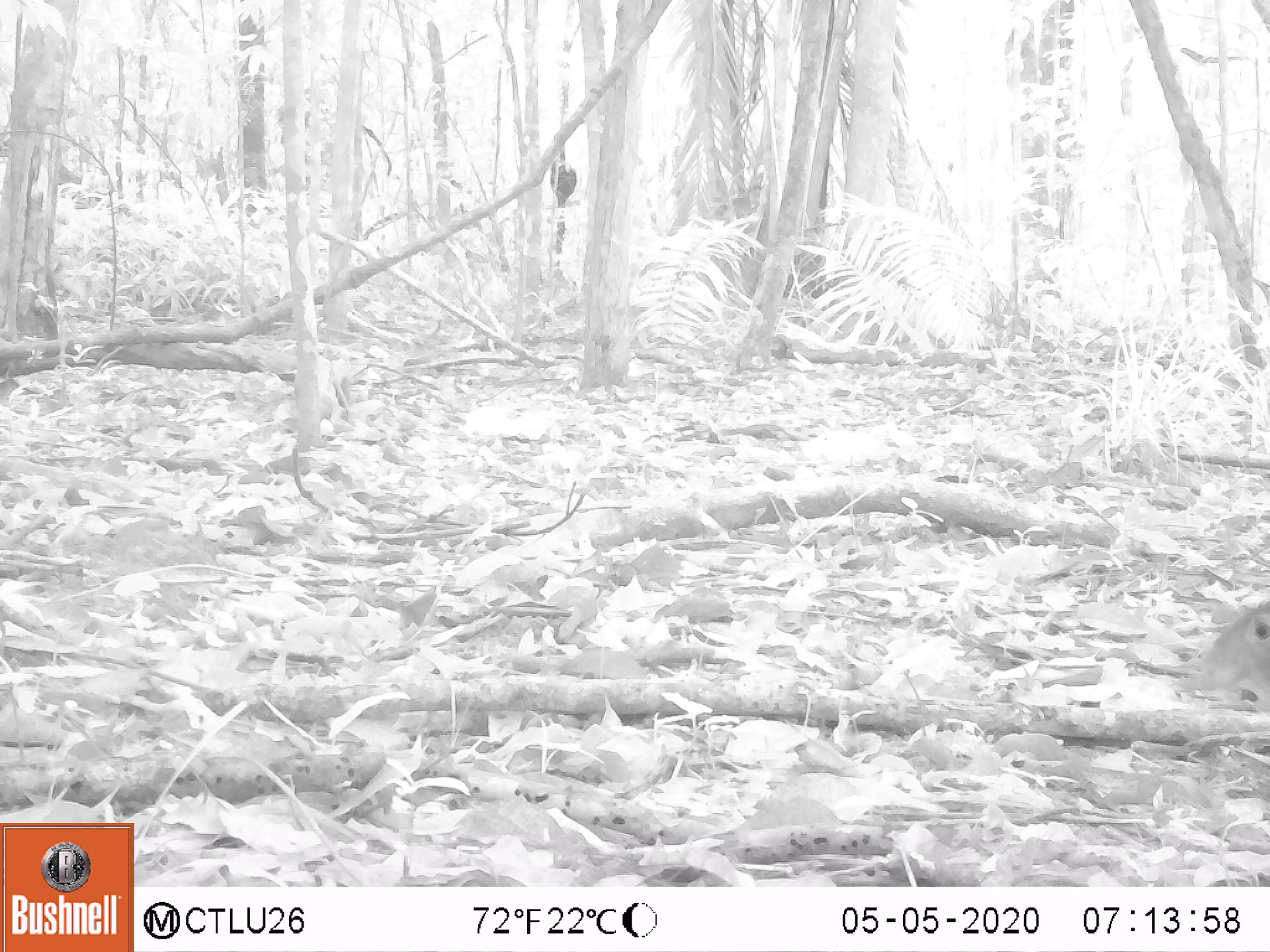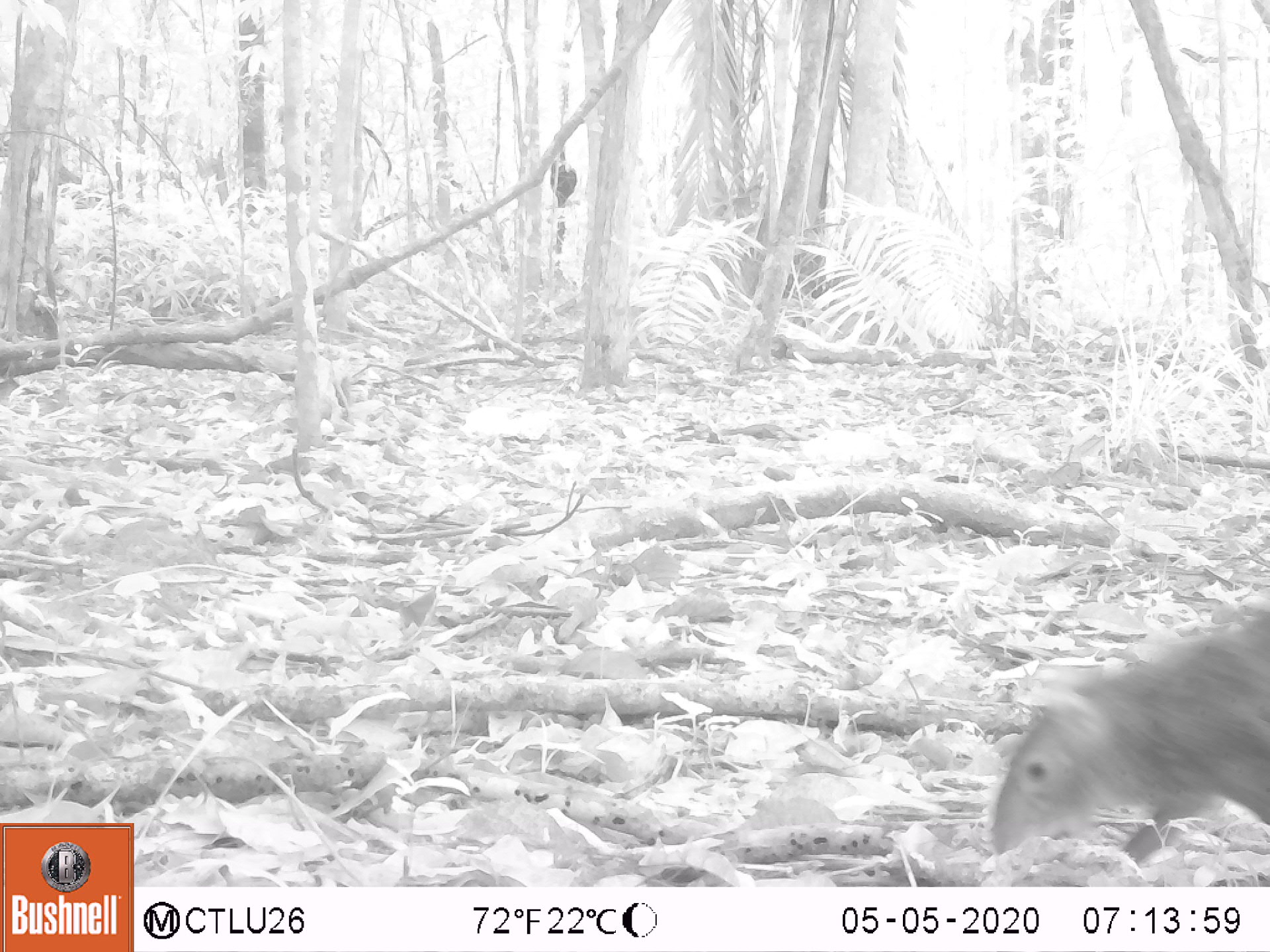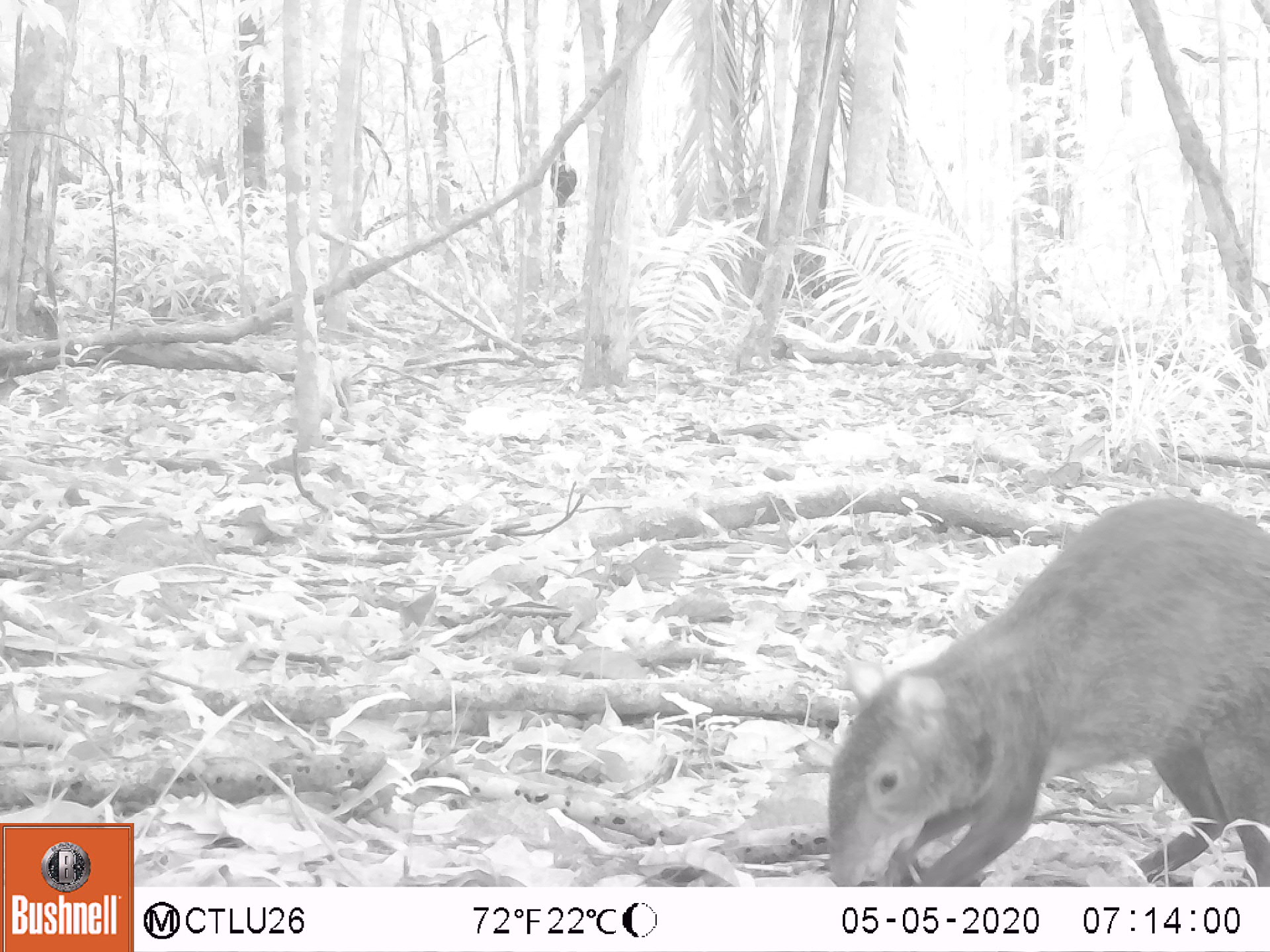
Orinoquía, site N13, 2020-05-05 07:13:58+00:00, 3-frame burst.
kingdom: Animalia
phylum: Chordata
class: Mammalia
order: Rodentia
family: Dasyproctidae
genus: Dasyprocta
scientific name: Dasyprocta fuliginosa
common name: black agouti